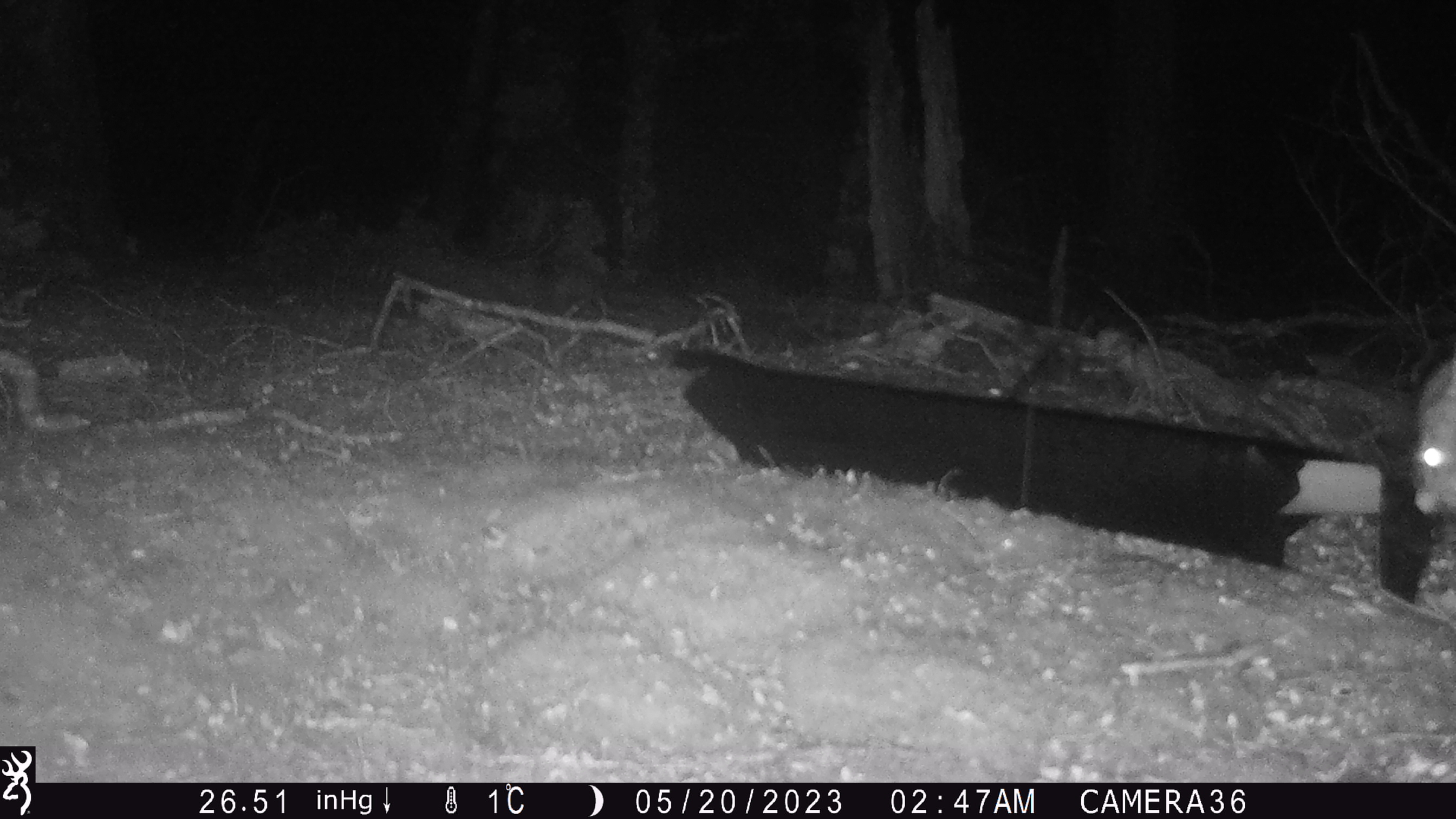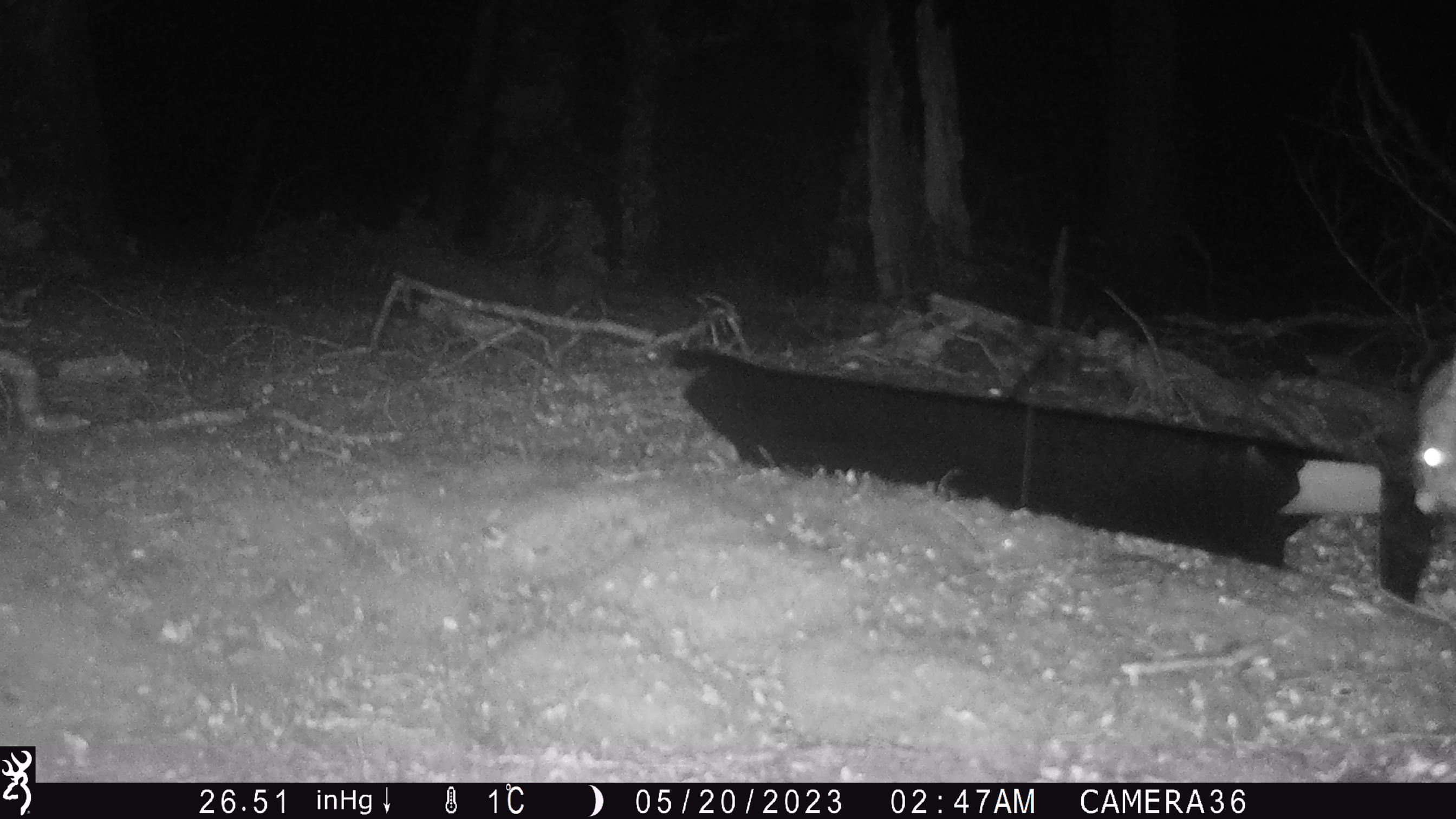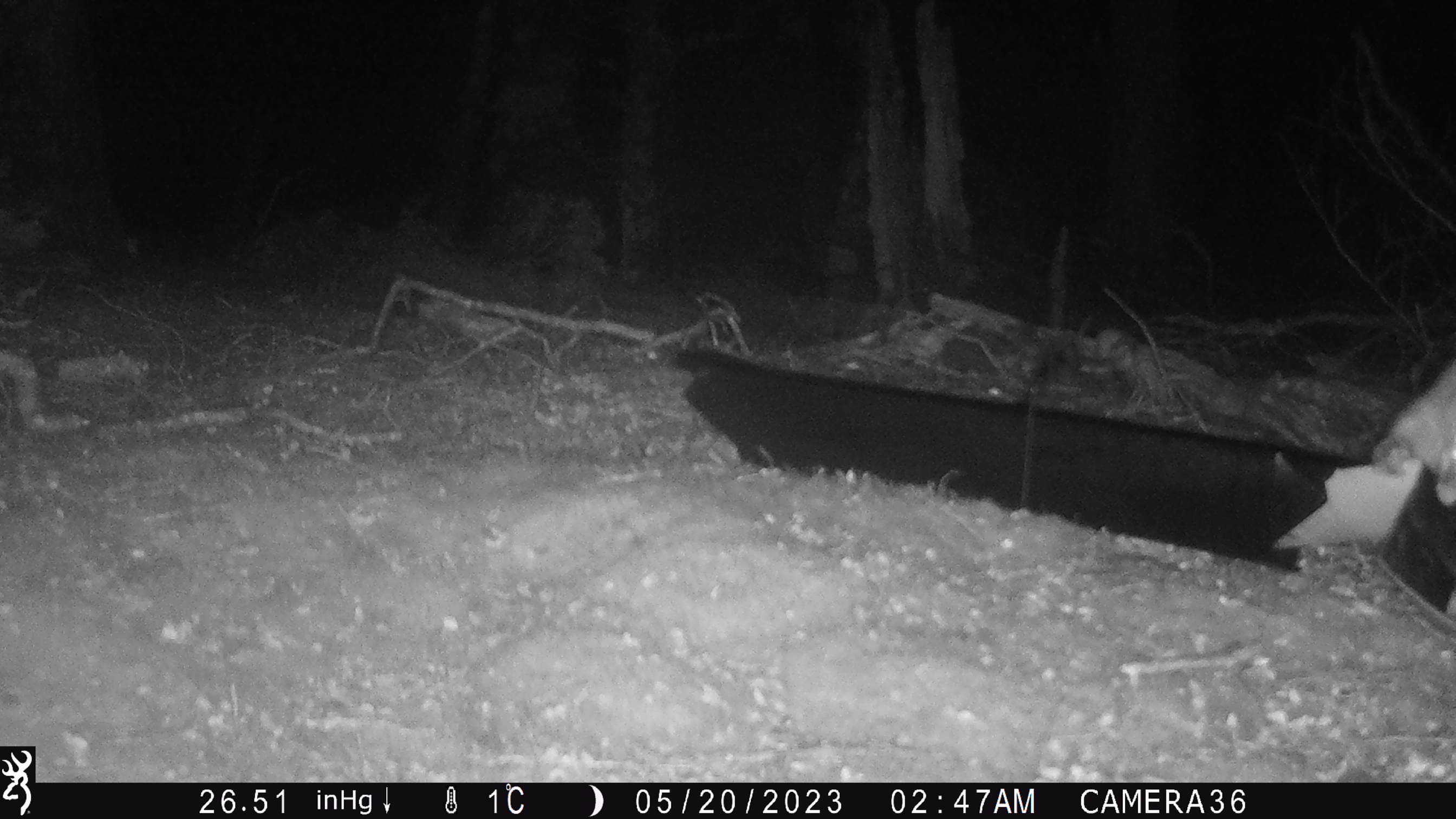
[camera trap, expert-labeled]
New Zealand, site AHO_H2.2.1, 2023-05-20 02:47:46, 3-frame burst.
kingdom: Animalia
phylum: Chordata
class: Mammalia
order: Diprotodontia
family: Phalangeridae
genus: Trichosurus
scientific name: Trichosurus vulpecula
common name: common brushtail possum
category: possum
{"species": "possum (common brushtail possum) (Trichosurus vulpecula)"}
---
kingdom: Animalia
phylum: Chordata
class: Mammalia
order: Carnivora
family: Mustelidae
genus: Mustela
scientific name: Mustela erminea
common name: stoat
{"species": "stoat (Mustela erminea)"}